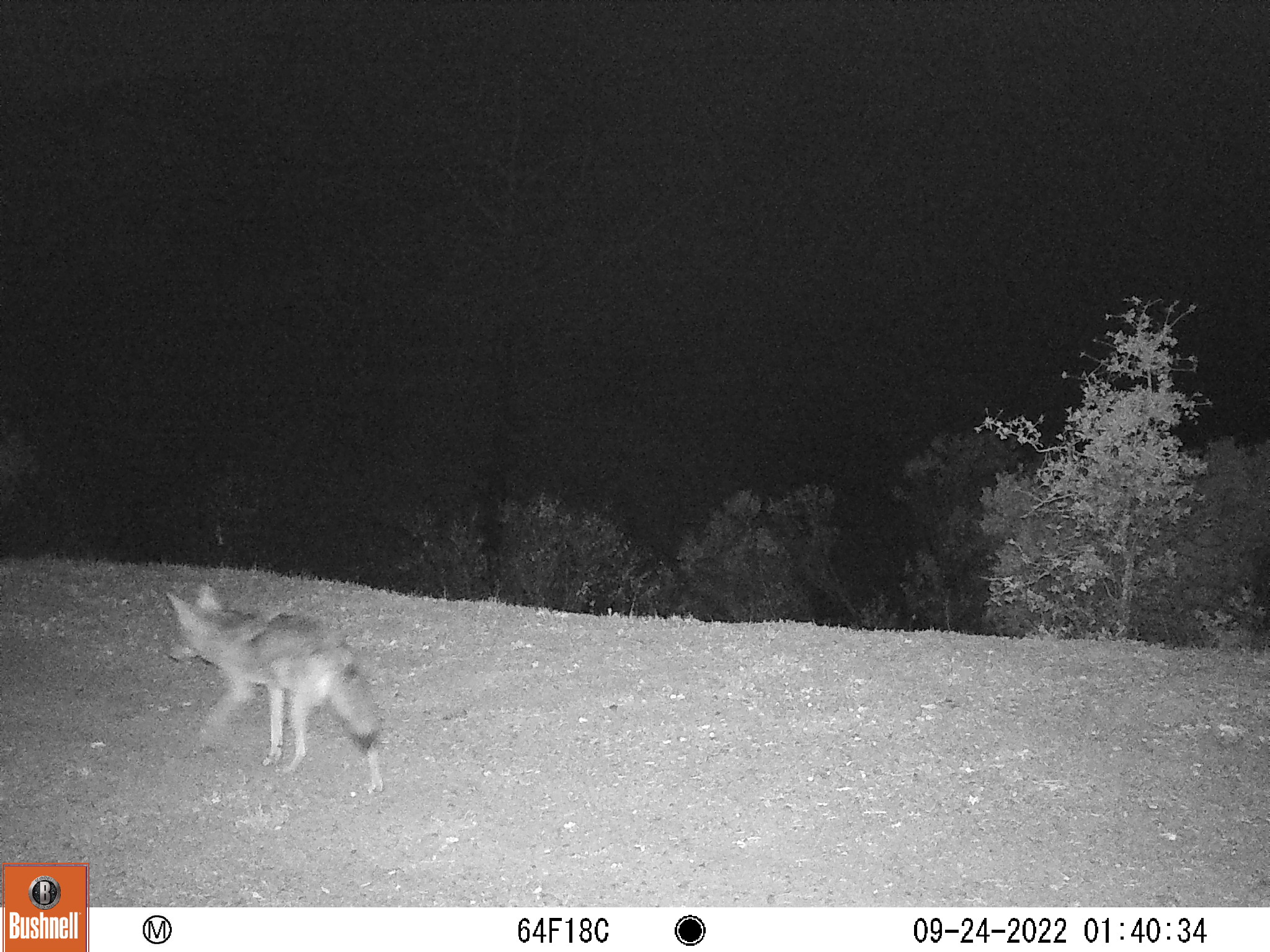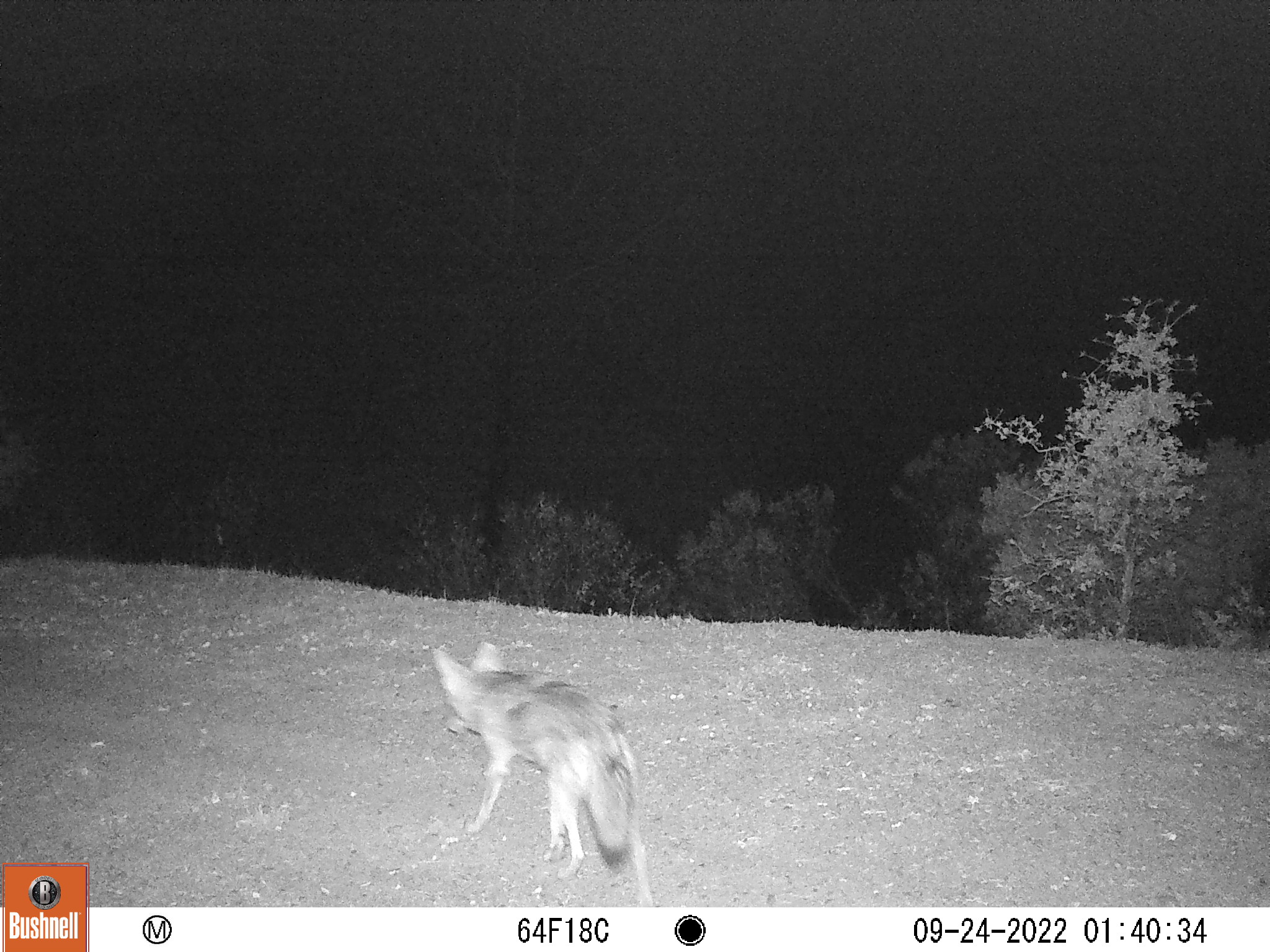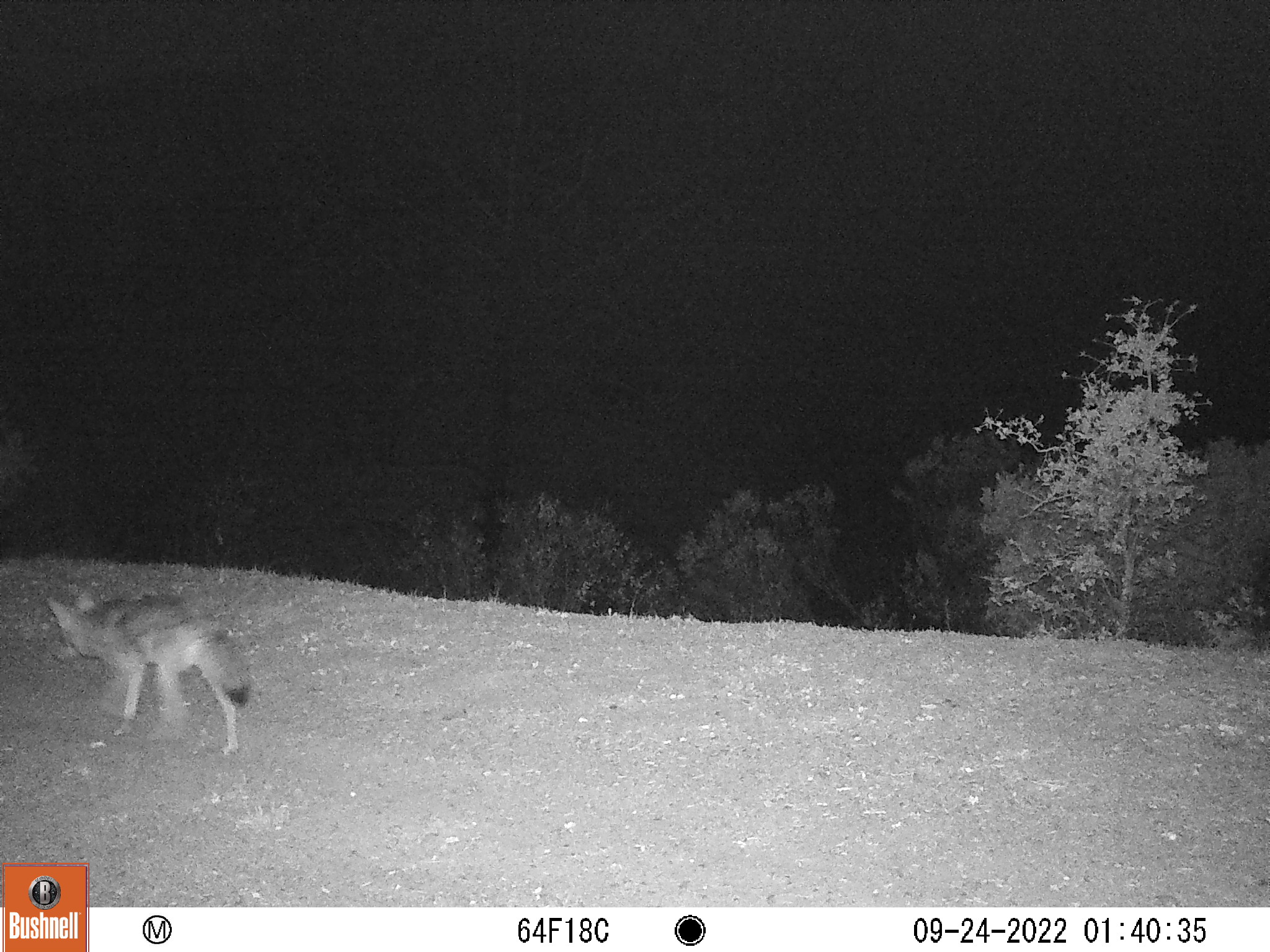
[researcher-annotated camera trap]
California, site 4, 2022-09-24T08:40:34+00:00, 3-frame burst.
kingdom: Animalia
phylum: Chordata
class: Mammalia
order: Carnivora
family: Canidae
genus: Canis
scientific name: Canis latrans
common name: coyote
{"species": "coyote (Canis latrans)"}